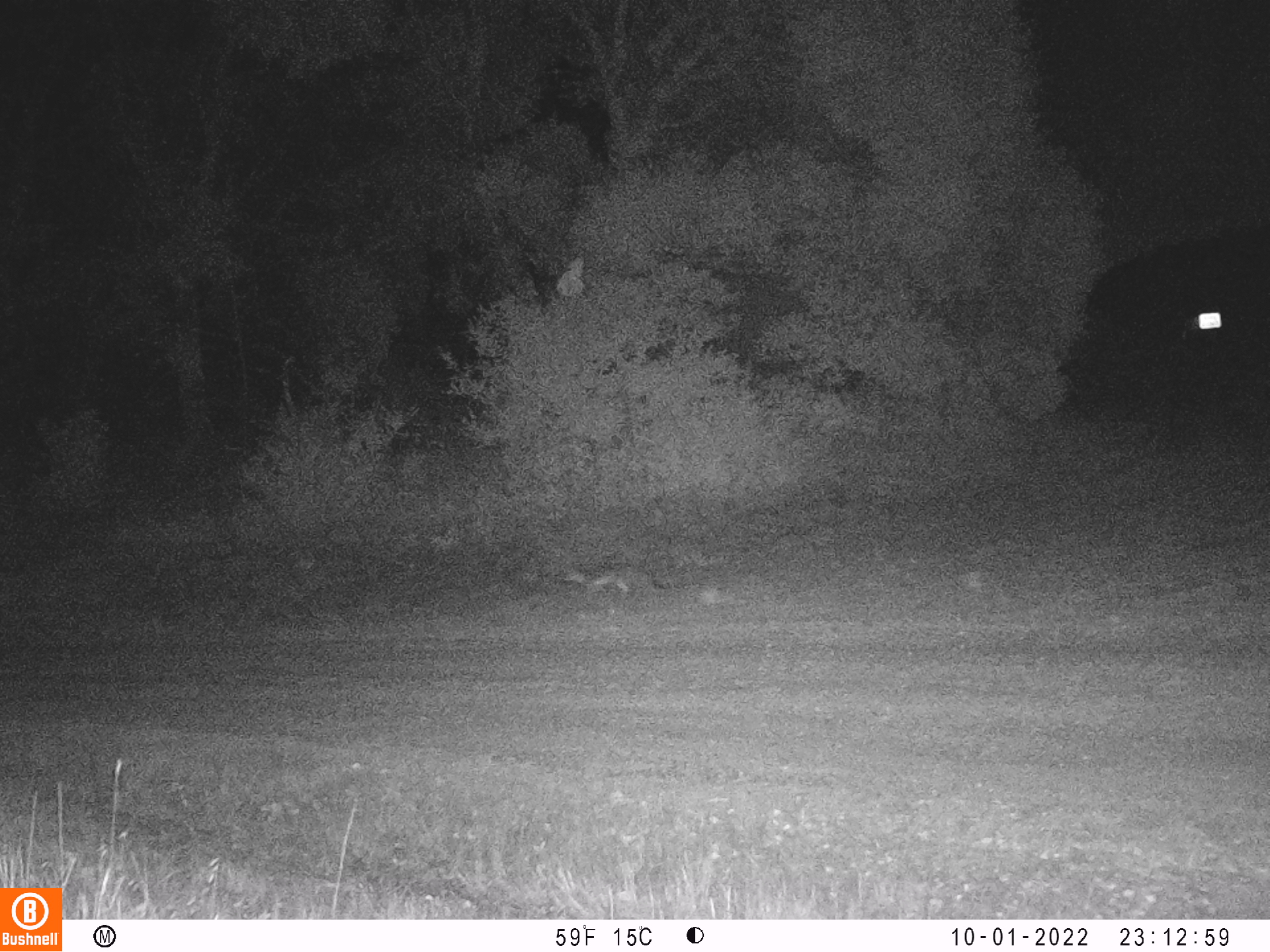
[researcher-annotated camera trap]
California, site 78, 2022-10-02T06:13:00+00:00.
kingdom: Animalia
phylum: Chordata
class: Mammalia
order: Carnivora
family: Canidae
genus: Urocyon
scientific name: Urocyon cinereoargenteus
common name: gray fox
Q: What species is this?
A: Gray fox (Urocyon cinereoargenteus).